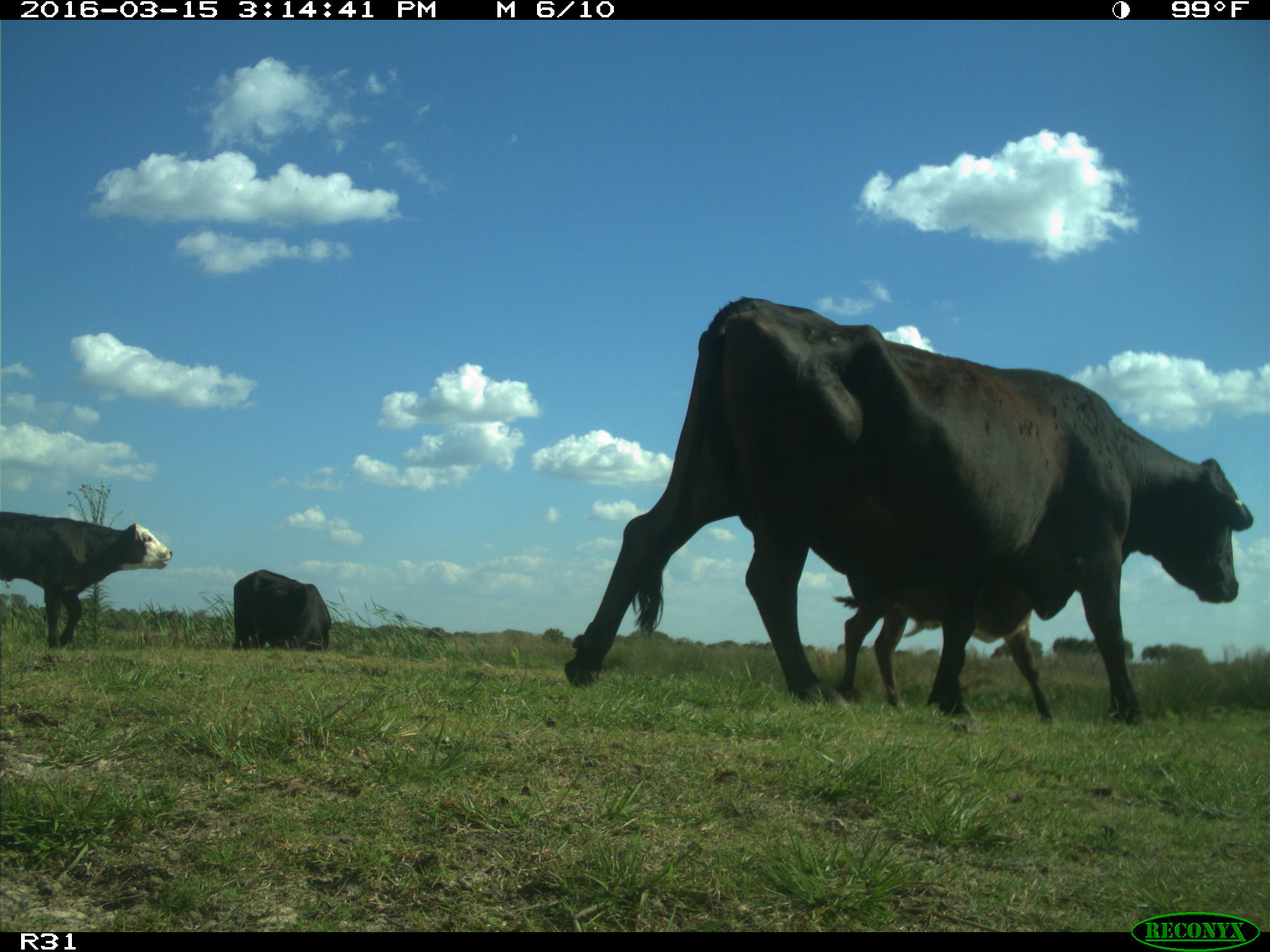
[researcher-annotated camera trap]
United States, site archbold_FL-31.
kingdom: Animalia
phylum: Chordata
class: Mammalia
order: Artiodactyla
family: Bovidae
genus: Bos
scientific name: Bos taurus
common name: domestic cow